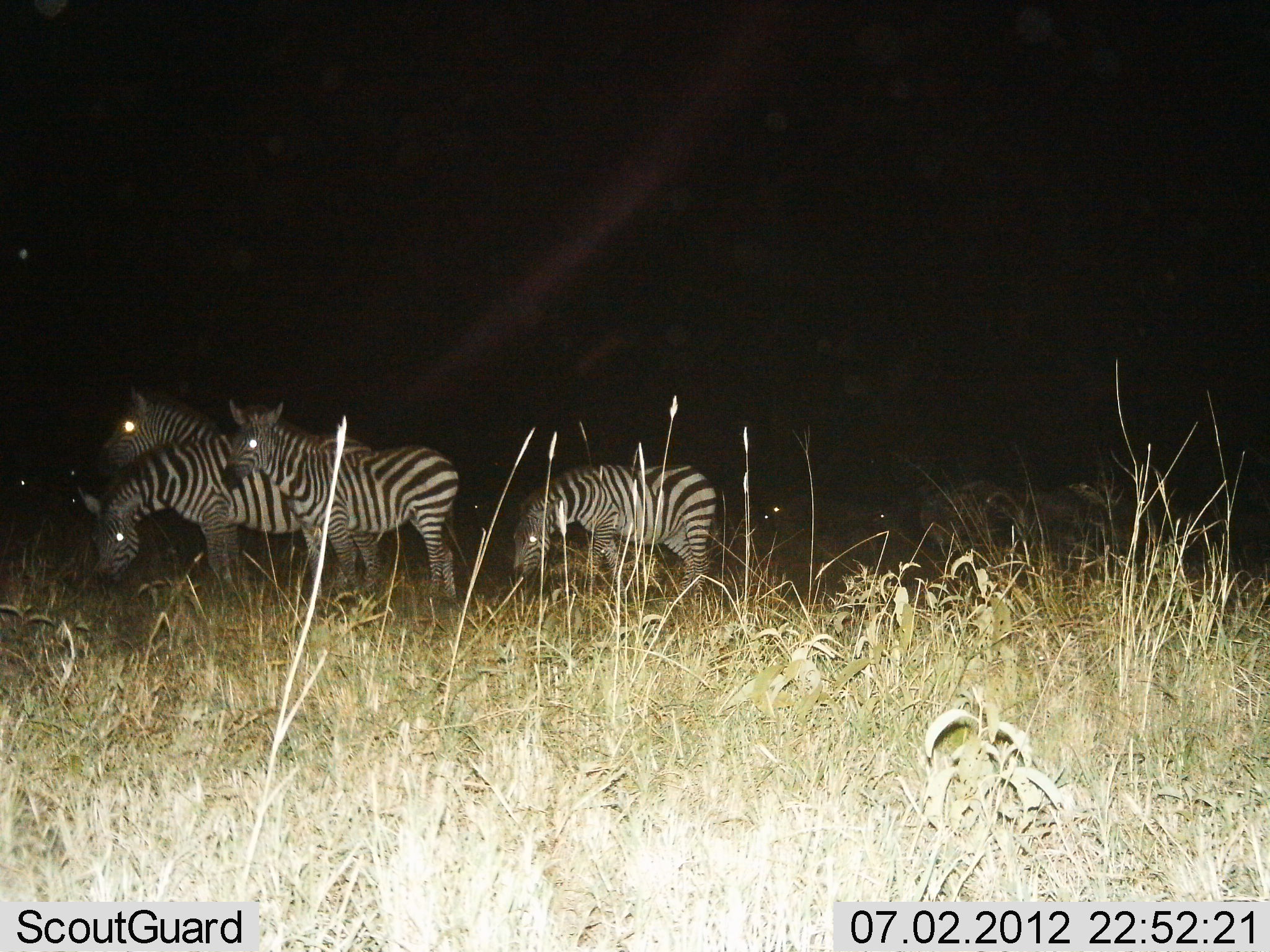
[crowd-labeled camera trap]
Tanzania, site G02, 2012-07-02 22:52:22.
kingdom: Animalia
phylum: Chordata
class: Mammalia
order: Perissodactyla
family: Equidae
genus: Equus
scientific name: Equus quagga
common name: plains zebra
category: zebra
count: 4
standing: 91%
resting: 9%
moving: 0%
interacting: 0%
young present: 9%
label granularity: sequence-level